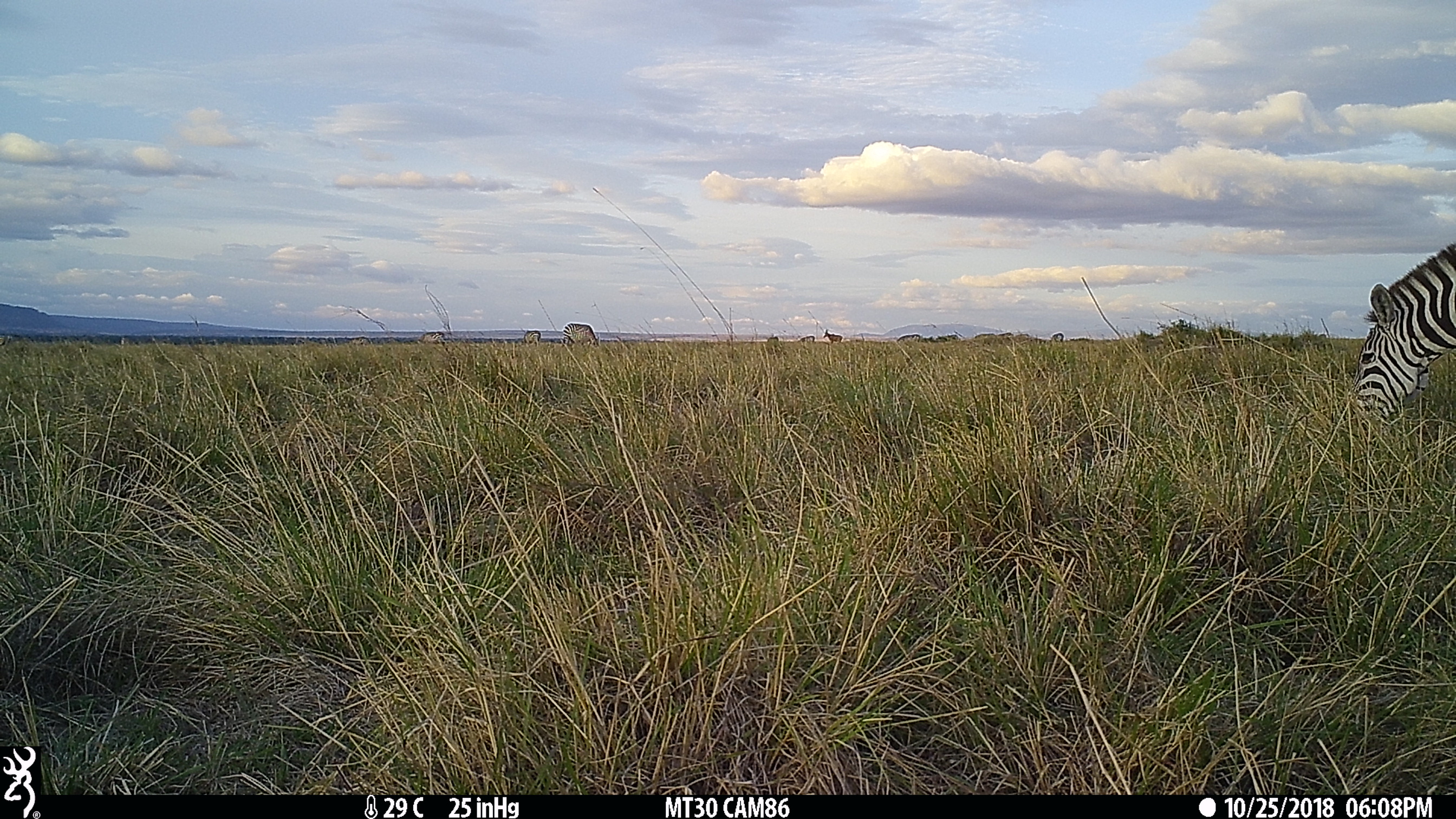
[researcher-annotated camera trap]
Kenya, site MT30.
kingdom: Animalia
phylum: Chordata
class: Mammalia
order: Perissodactyla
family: Equidae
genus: Equus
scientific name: Equus quagga burchellii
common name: burchell's zebra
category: zebra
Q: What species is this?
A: Zebra (burchell's zebra) (Equus quagga burchellii).